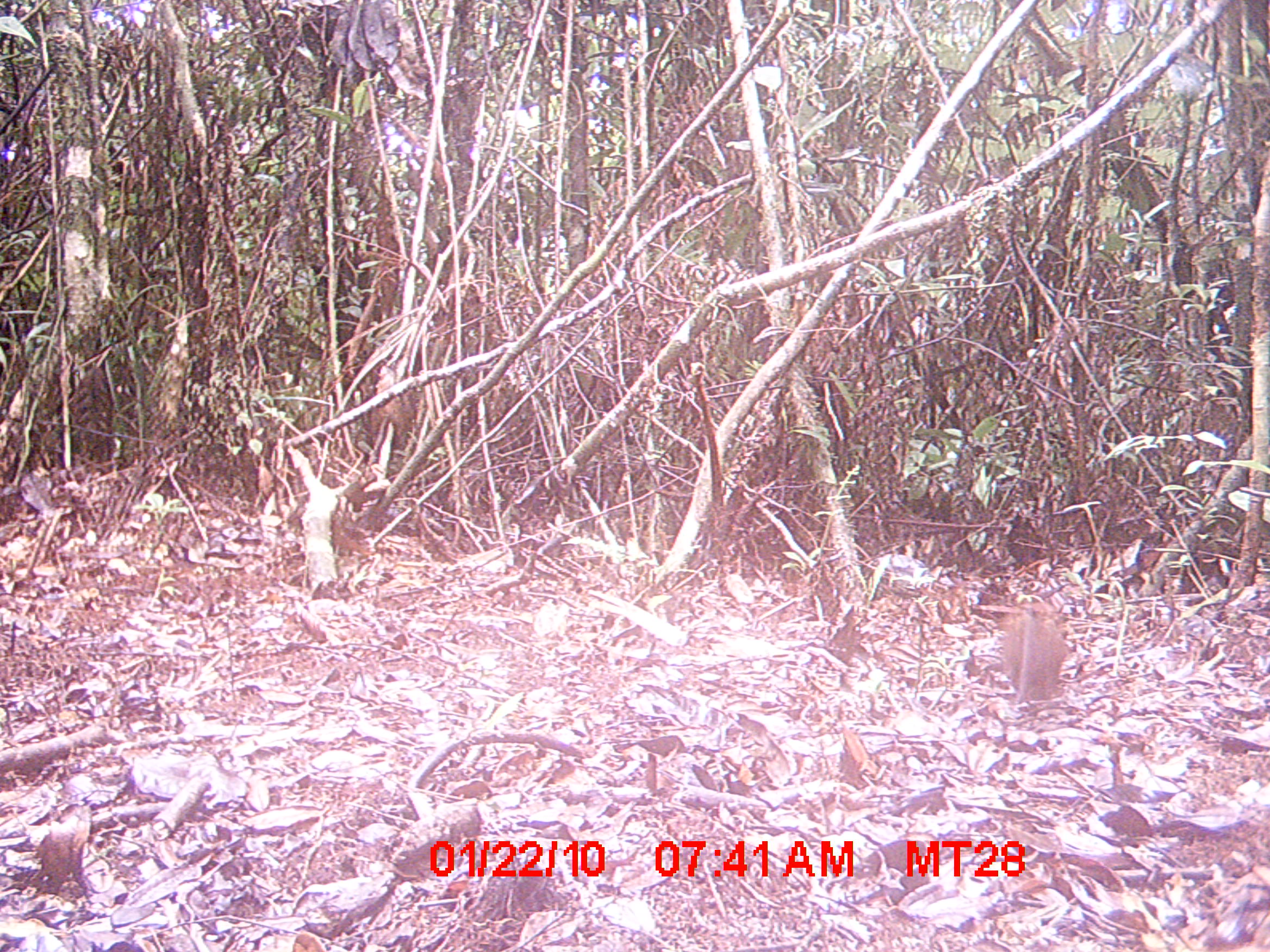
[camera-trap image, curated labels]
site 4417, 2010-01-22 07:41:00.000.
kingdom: Animalia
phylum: Chordata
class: Mammalia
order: Rodentia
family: Nesomyidae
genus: Hypogeomys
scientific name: Hypogeomys antimena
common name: malagasy giant rat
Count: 1.